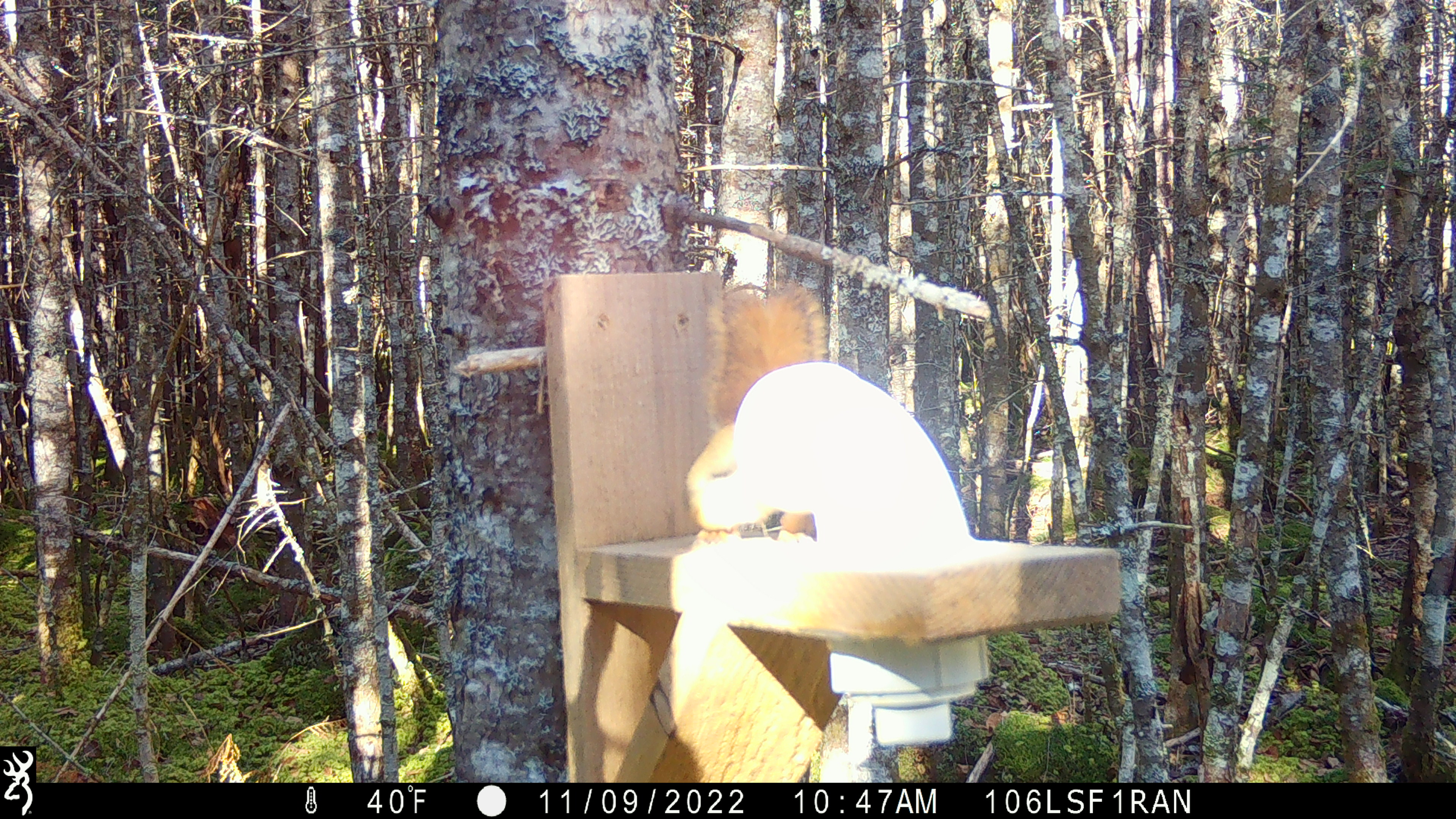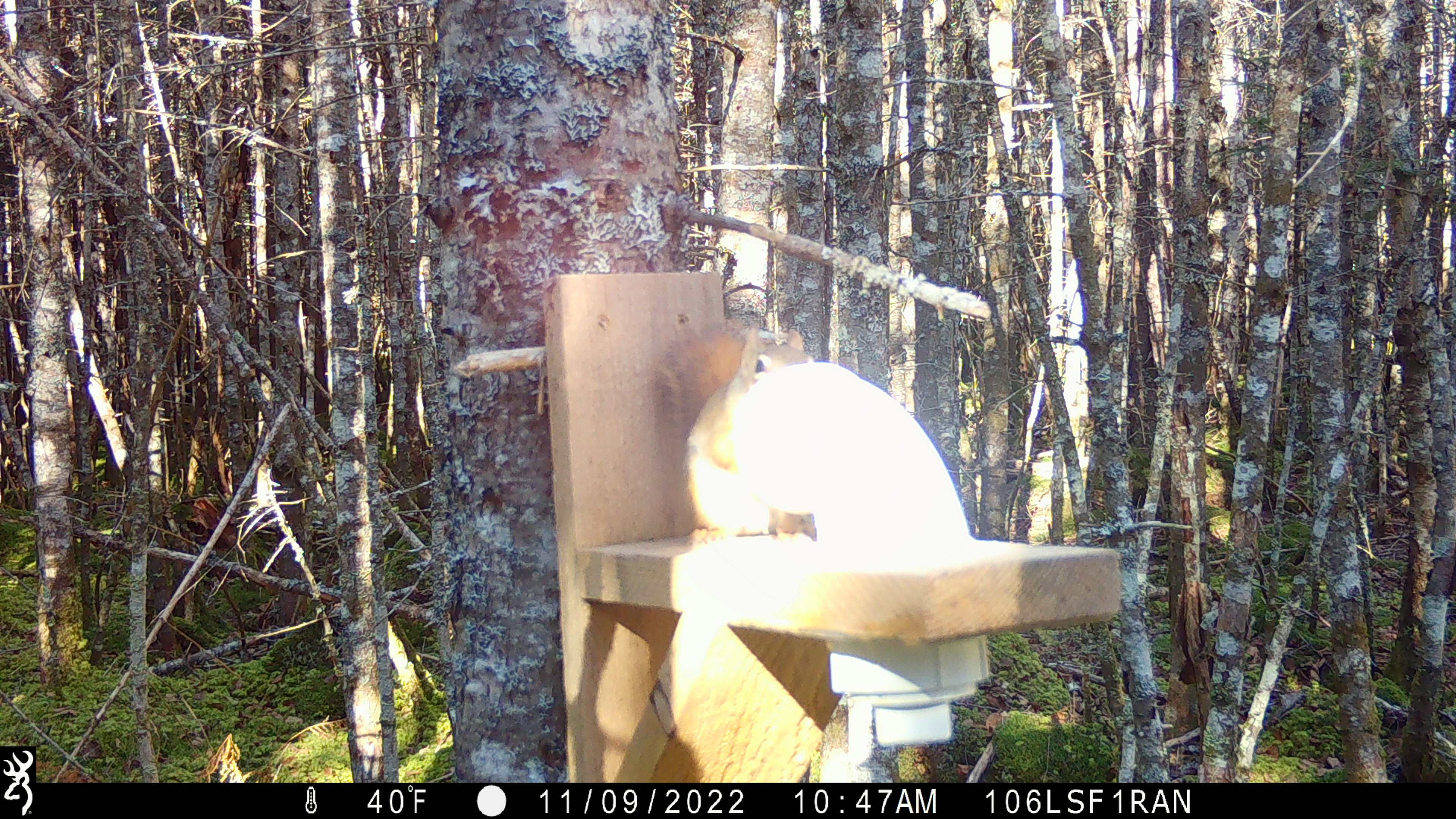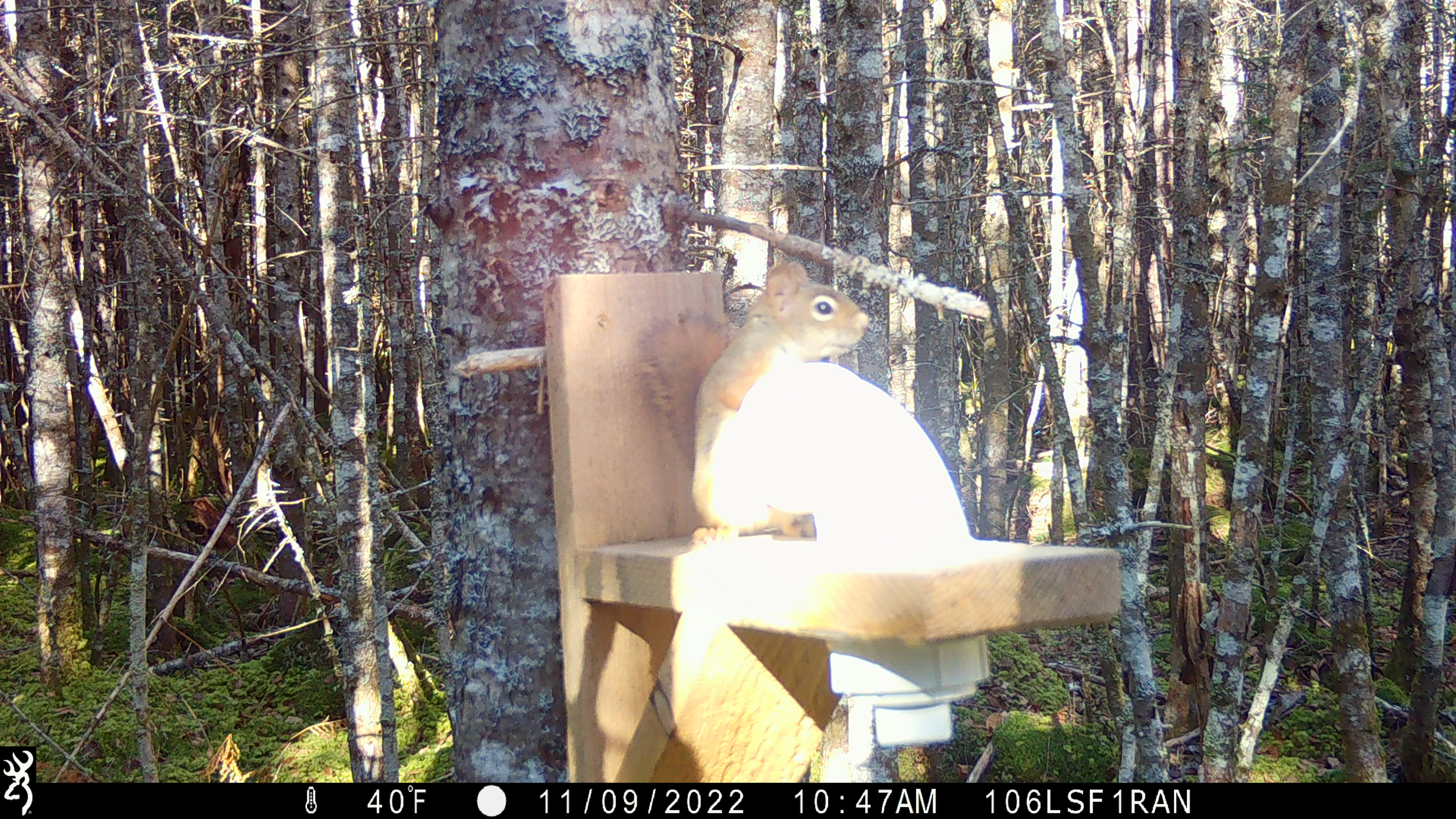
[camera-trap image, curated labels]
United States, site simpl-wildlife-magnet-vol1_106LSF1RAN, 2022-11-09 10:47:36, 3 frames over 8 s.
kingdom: Animalia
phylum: Chordata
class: Mammalia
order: Rodentia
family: Sciuridae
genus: Tamiasciurus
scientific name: Tamiasciurus hudsonicus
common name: red squirrel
Red squirrel (Tamiasciurus hudsonicus).